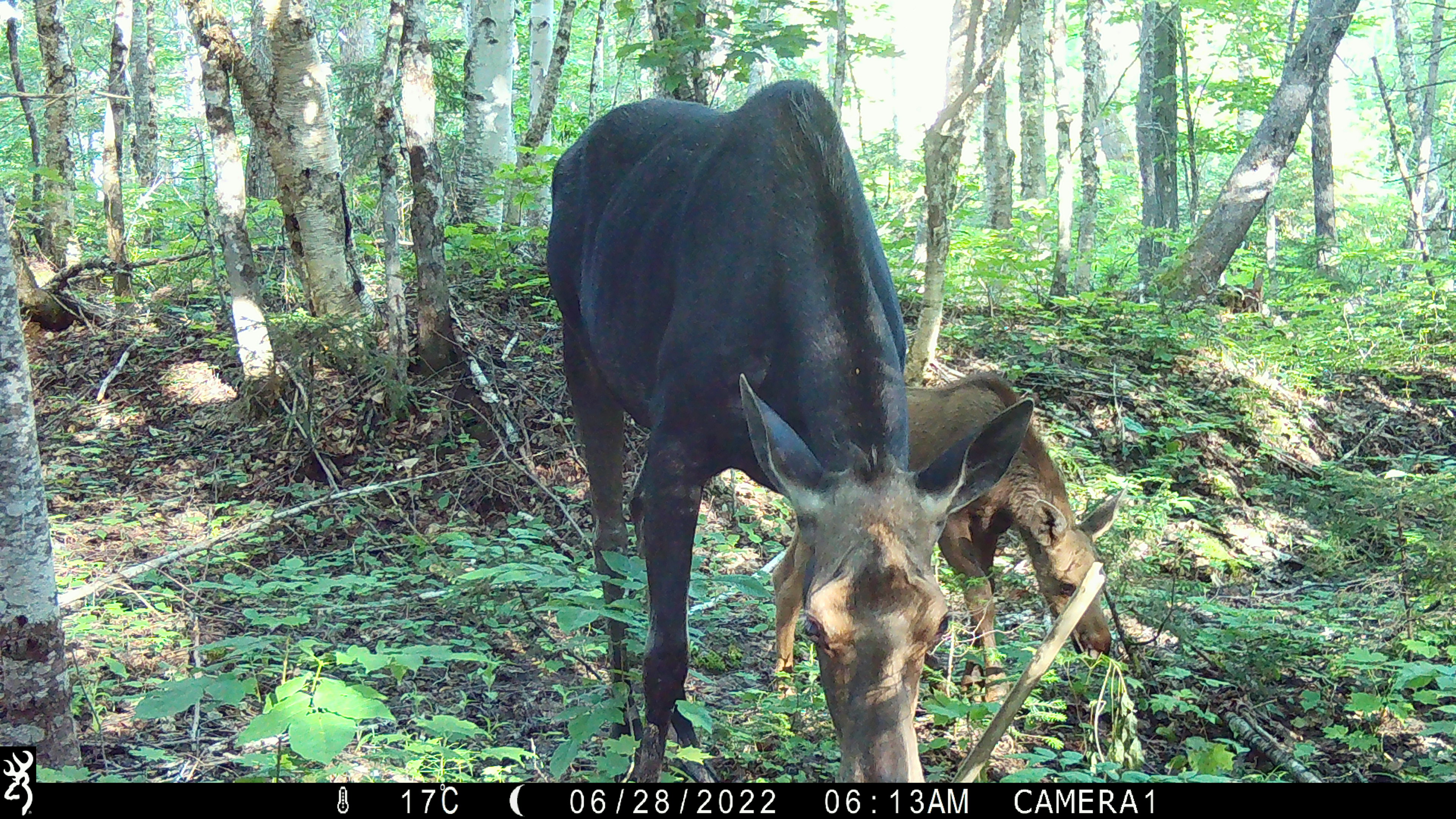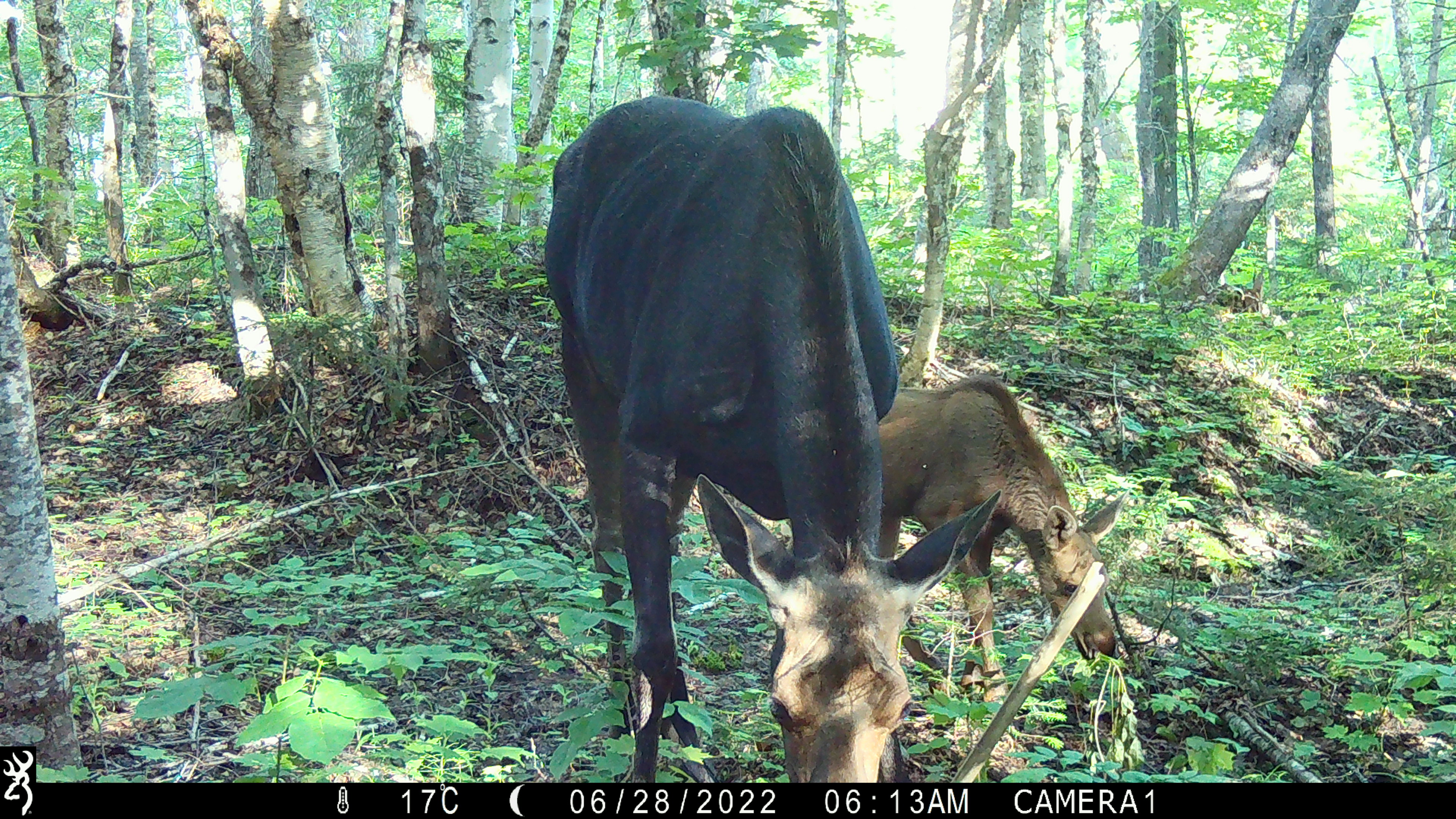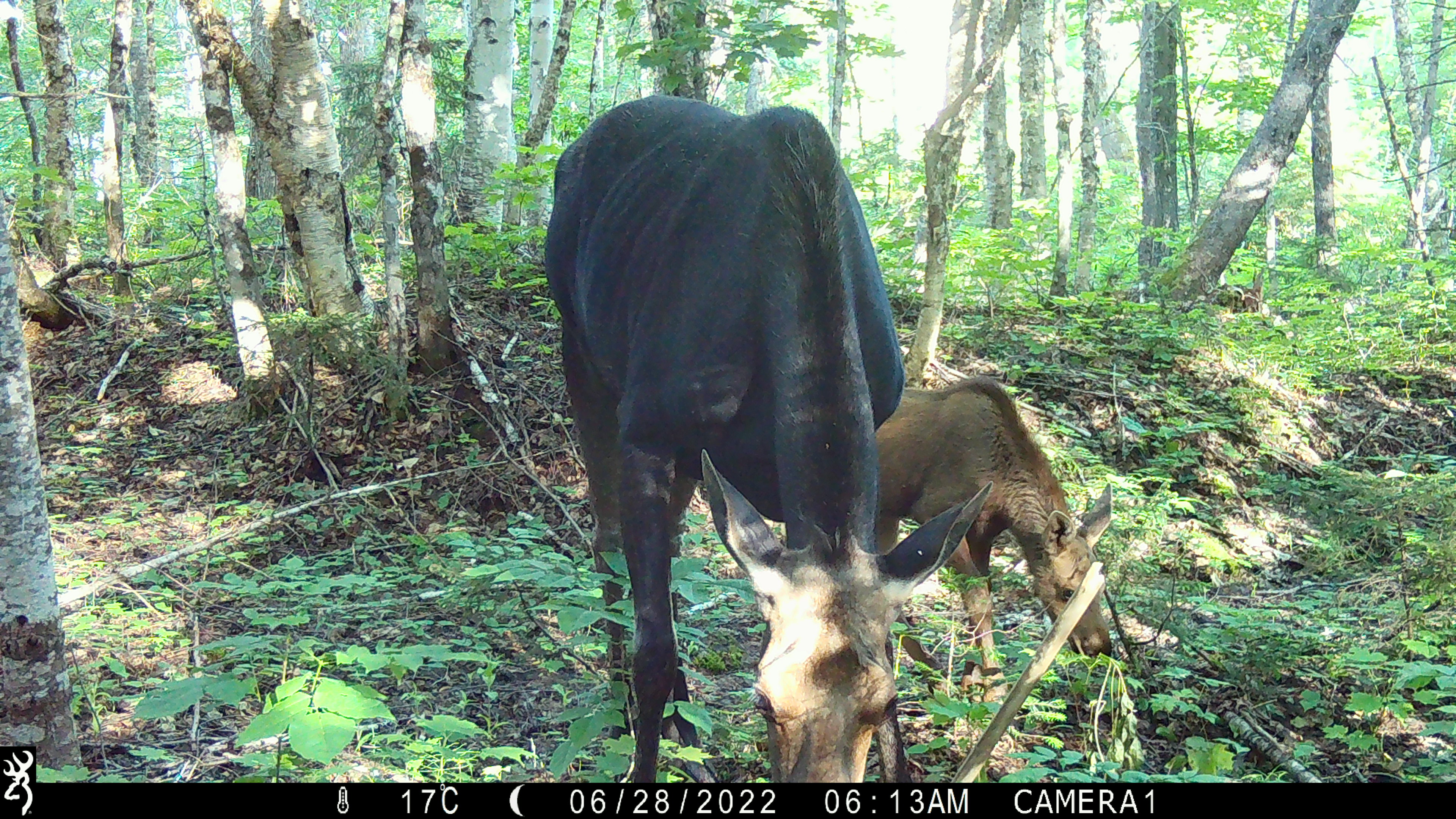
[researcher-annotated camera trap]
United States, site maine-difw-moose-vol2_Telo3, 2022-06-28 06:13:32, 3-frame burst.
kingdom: Animalia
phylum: Chordata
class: Mammalia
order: Artiodactyla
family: Cervidae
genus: Alces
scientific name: Alces alces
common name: moose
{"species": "moose (Alces alces)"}